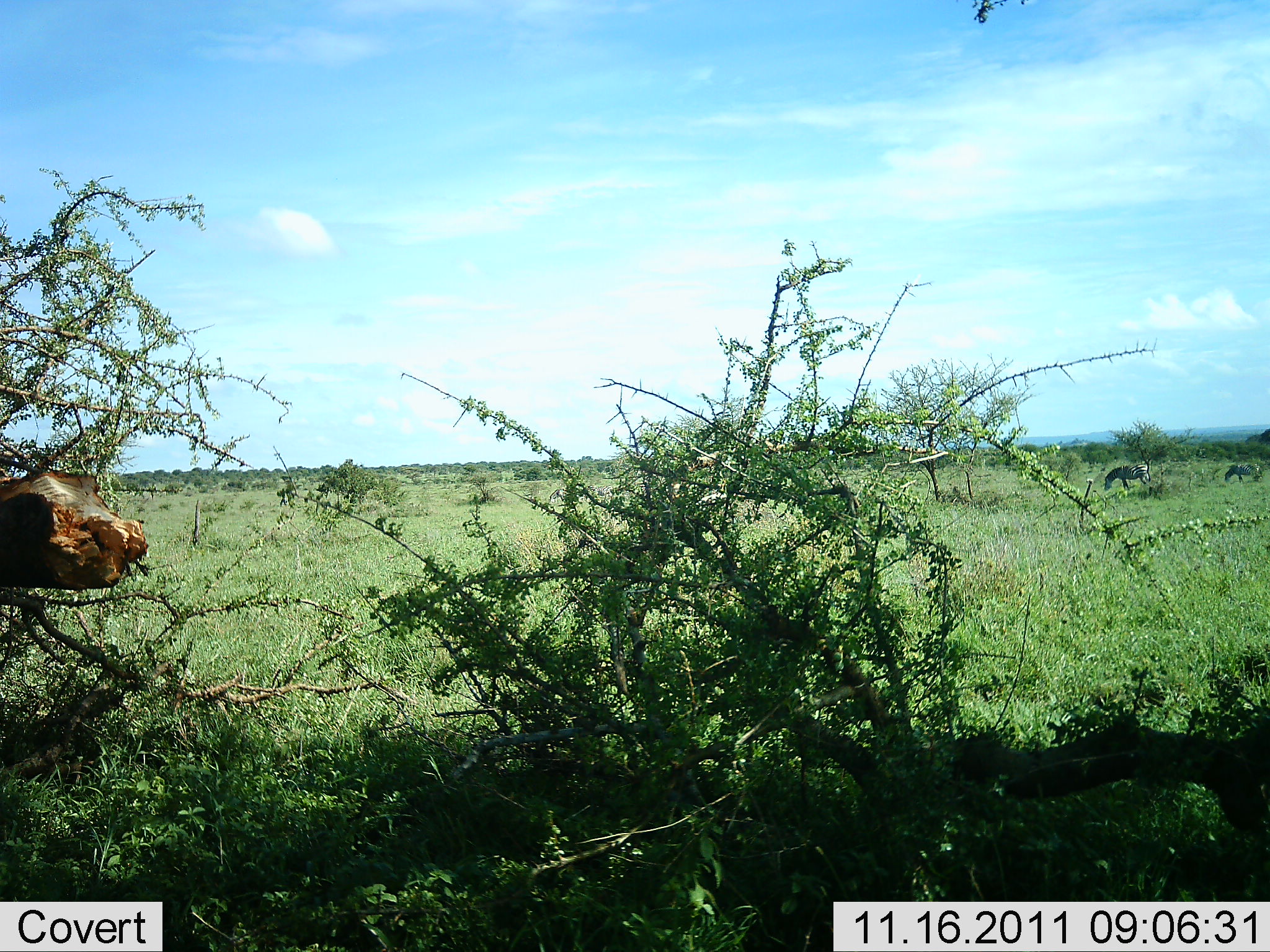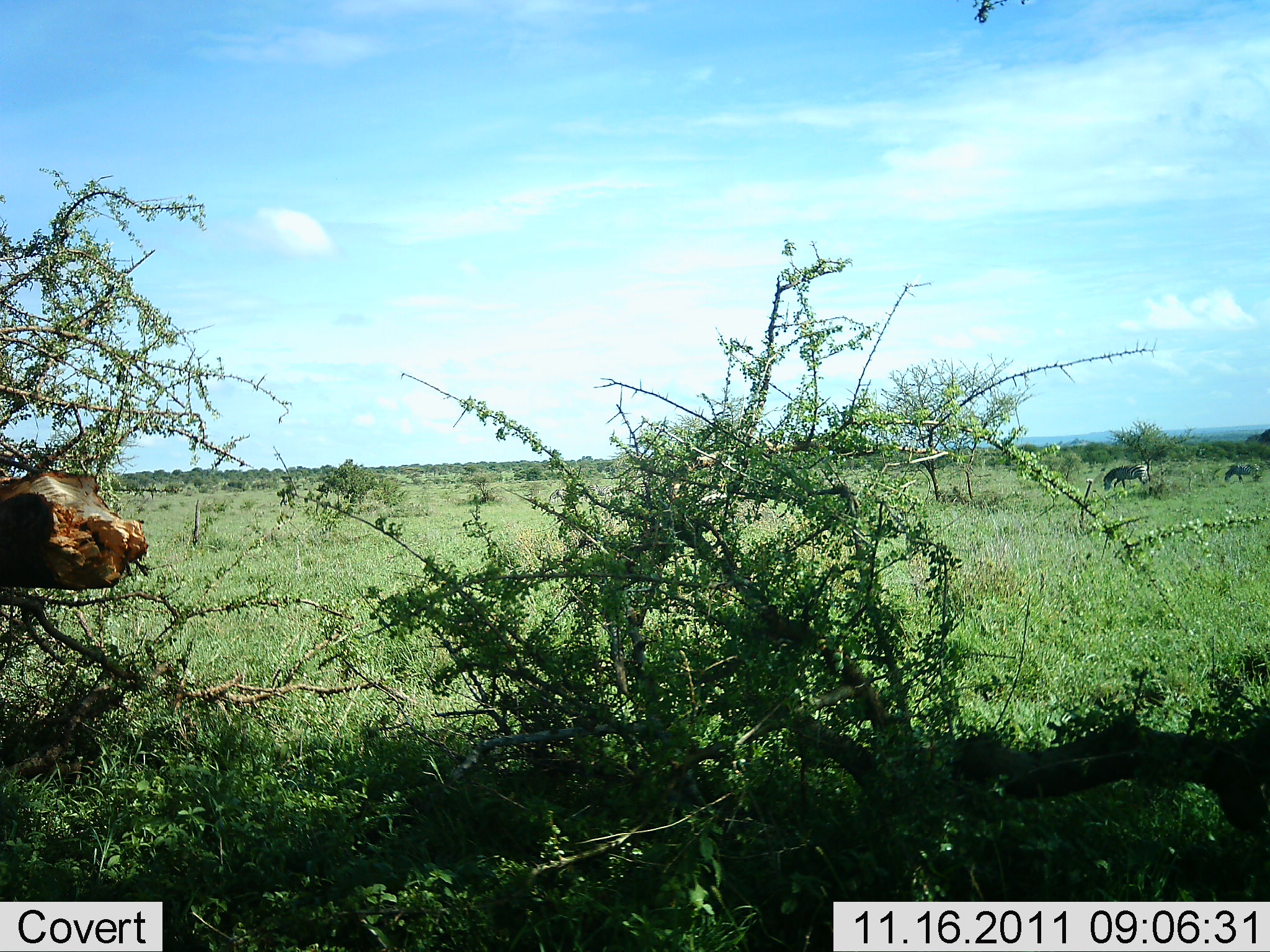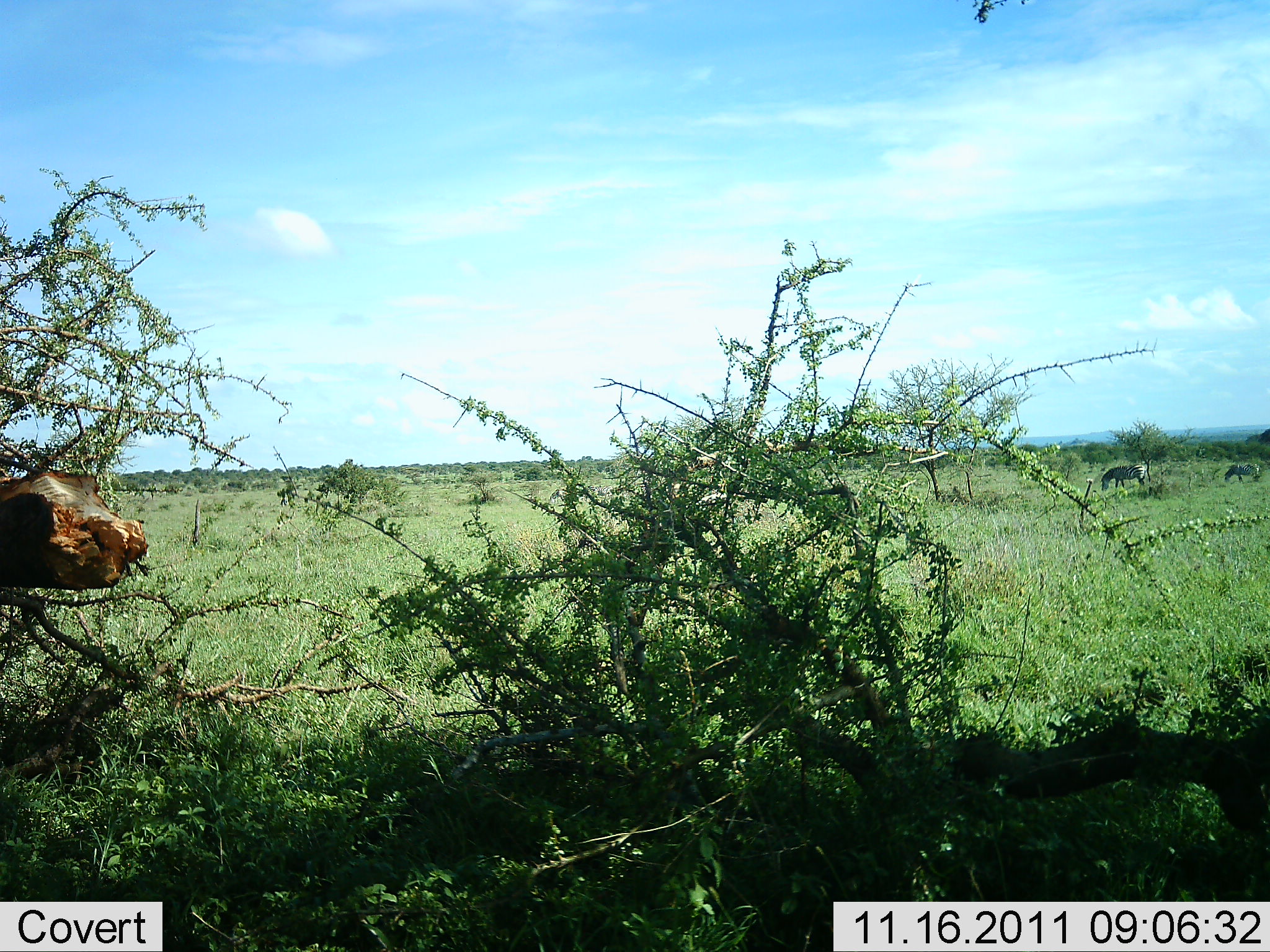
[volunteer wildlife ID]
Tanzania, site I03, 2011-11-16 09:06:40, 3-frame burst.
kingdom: Animalia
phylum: Chordata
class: Mammalia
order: Perissodactyla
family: Equidae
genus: Equus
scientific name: Equus quagga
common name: plains zebra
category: zebra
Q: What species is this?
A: Zebra (plains zebra) (Equus quagga).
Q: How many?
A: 2.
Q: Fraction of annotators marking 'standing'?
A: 32%.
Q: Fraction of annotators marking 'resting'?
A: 0%.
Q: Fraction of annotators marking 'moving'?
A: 11%.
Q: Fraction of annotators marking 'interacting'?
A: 0%.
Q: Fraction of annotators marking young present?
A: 0%.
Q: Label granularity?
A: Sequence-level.